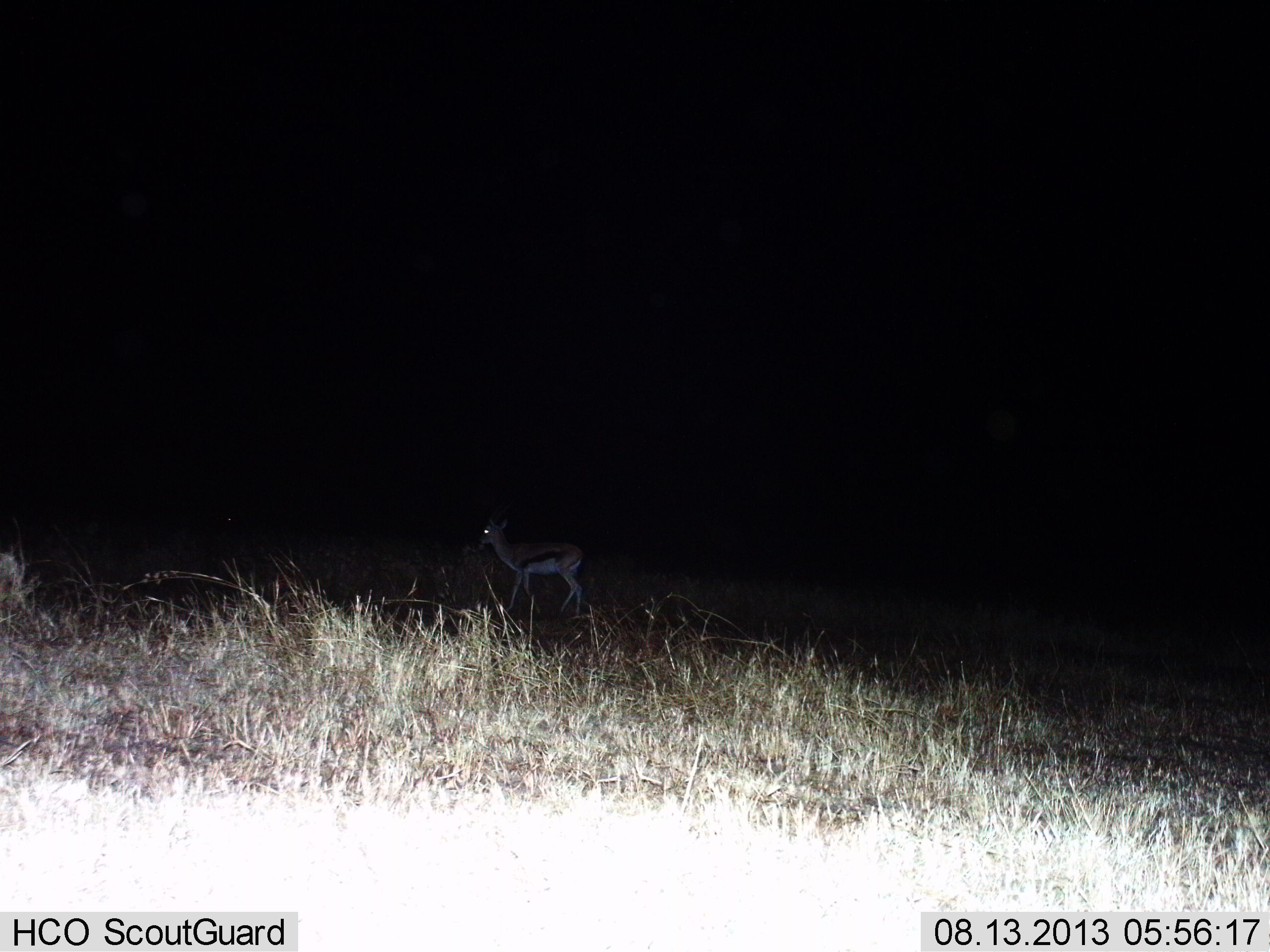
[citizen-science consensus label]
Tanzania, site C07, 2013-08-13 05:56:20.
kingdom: Animalia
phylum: Chordata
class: Mammalia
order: Artiodactyla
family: Bovidae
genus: Eudorcas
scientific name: Eudorcas thomsonii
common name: thomson's gazelle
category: gazellethomsons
Gazellethomsons (thomson's gazelle) (Eudorcas thomsonii), count 1. Behavior (volunteer vote fractions): standing 60%, resting 0%, moving 40%, interacting 0%. Young present (vote fraction): 0%. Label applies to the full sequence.